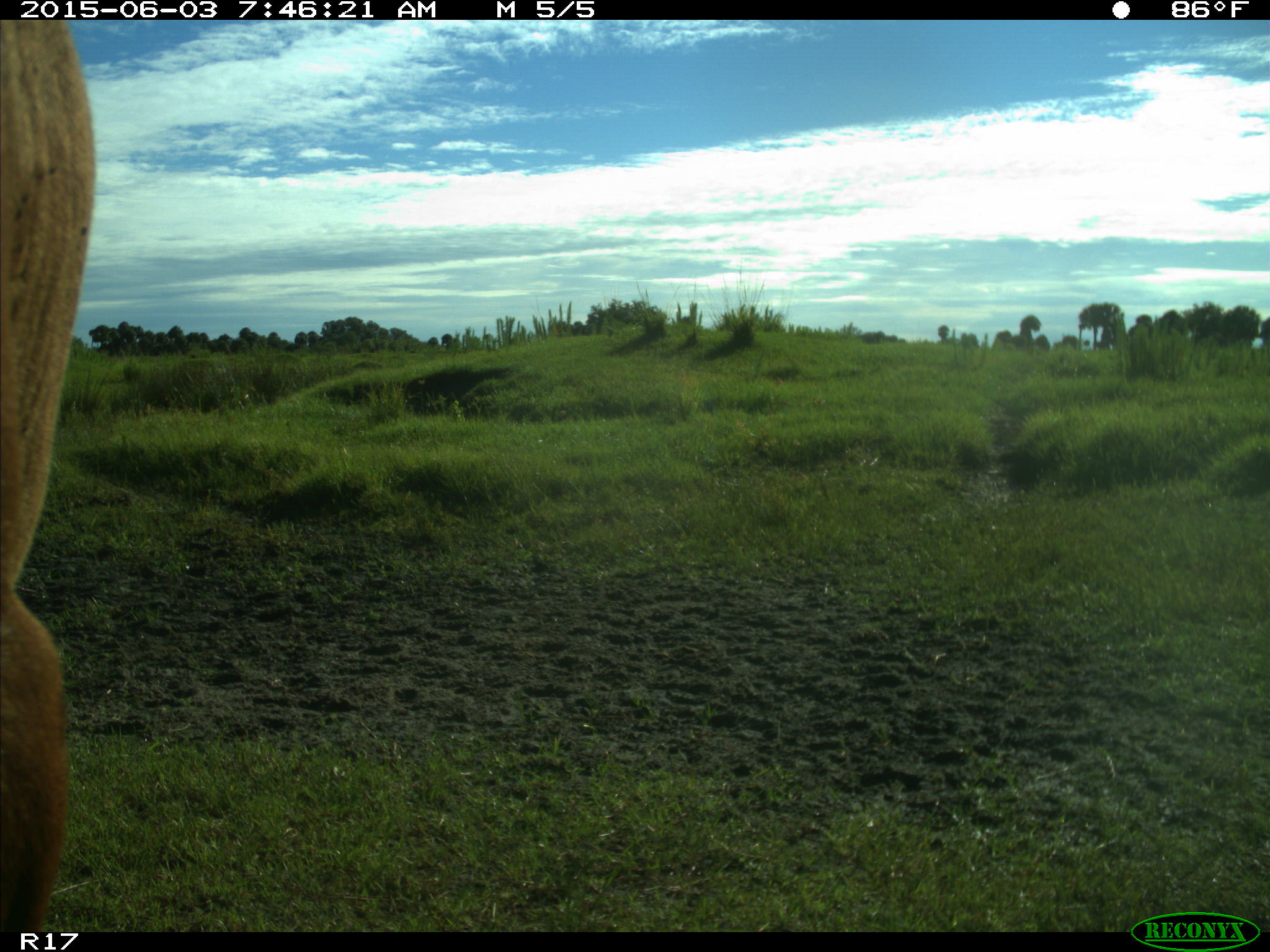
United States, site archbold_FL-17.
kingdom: Animalia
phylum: Chordata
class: Mammalia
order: Artiodactyla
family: Bovidae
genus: Bos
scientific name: Bos taurus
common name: domestic cow